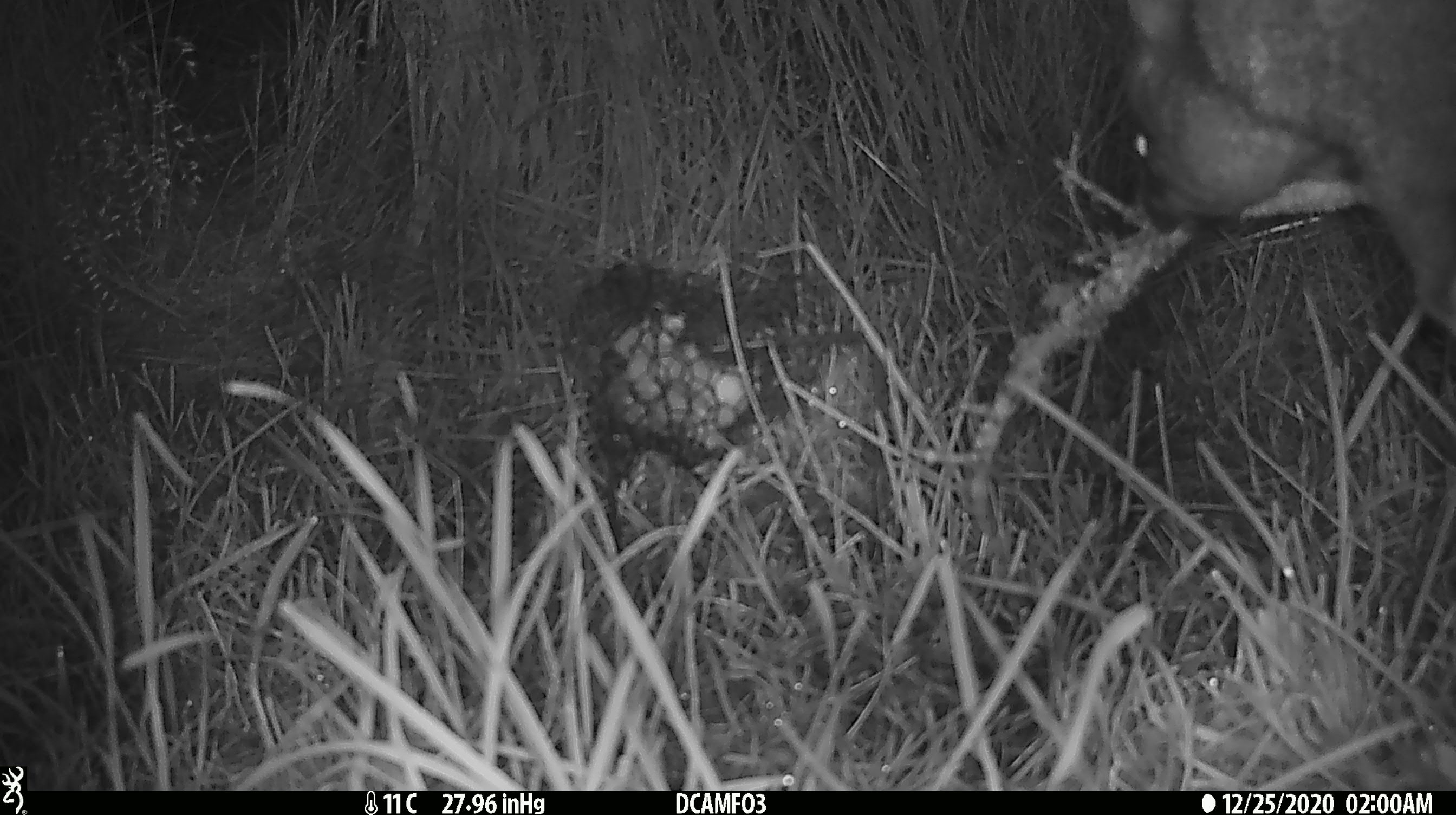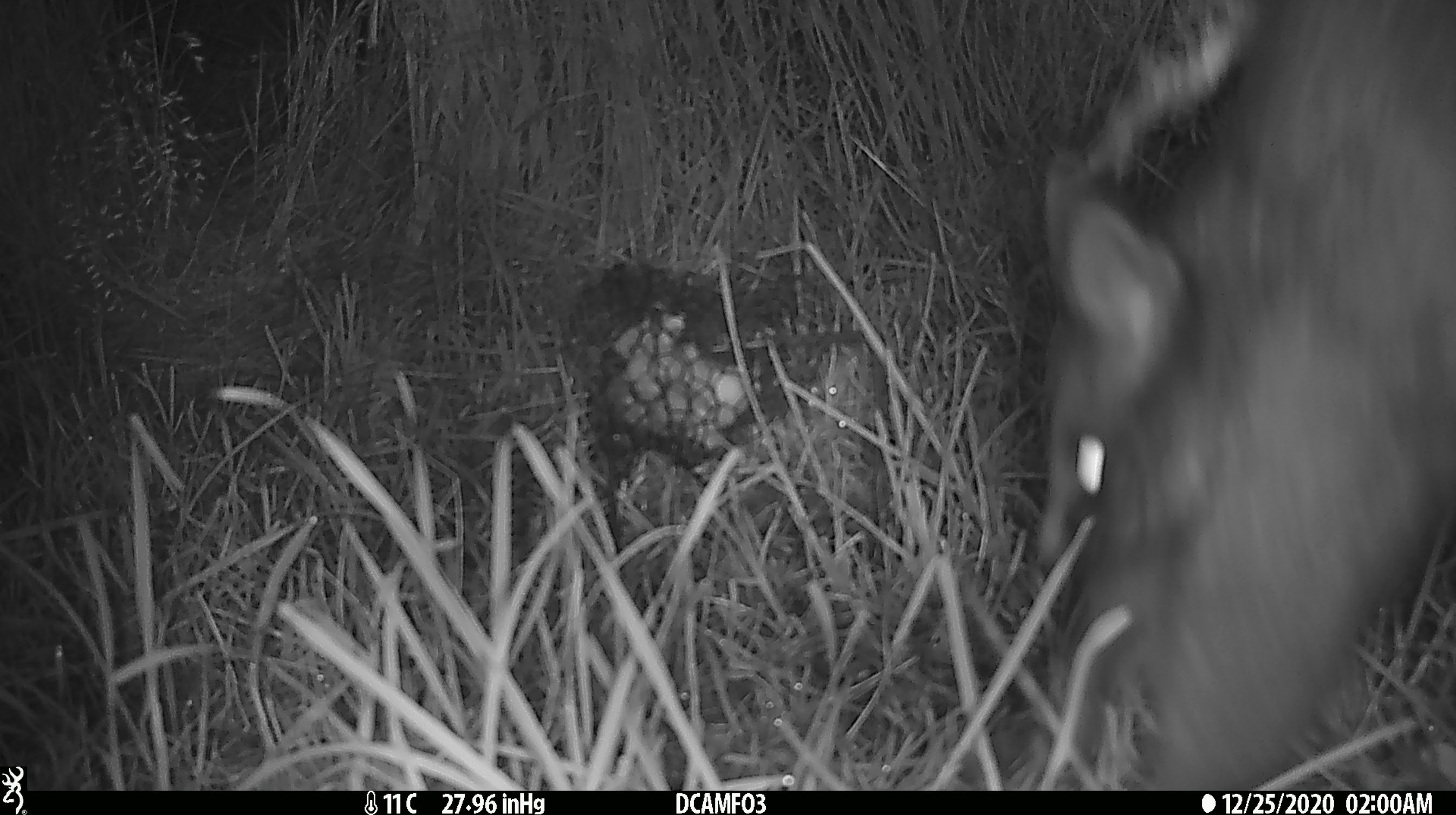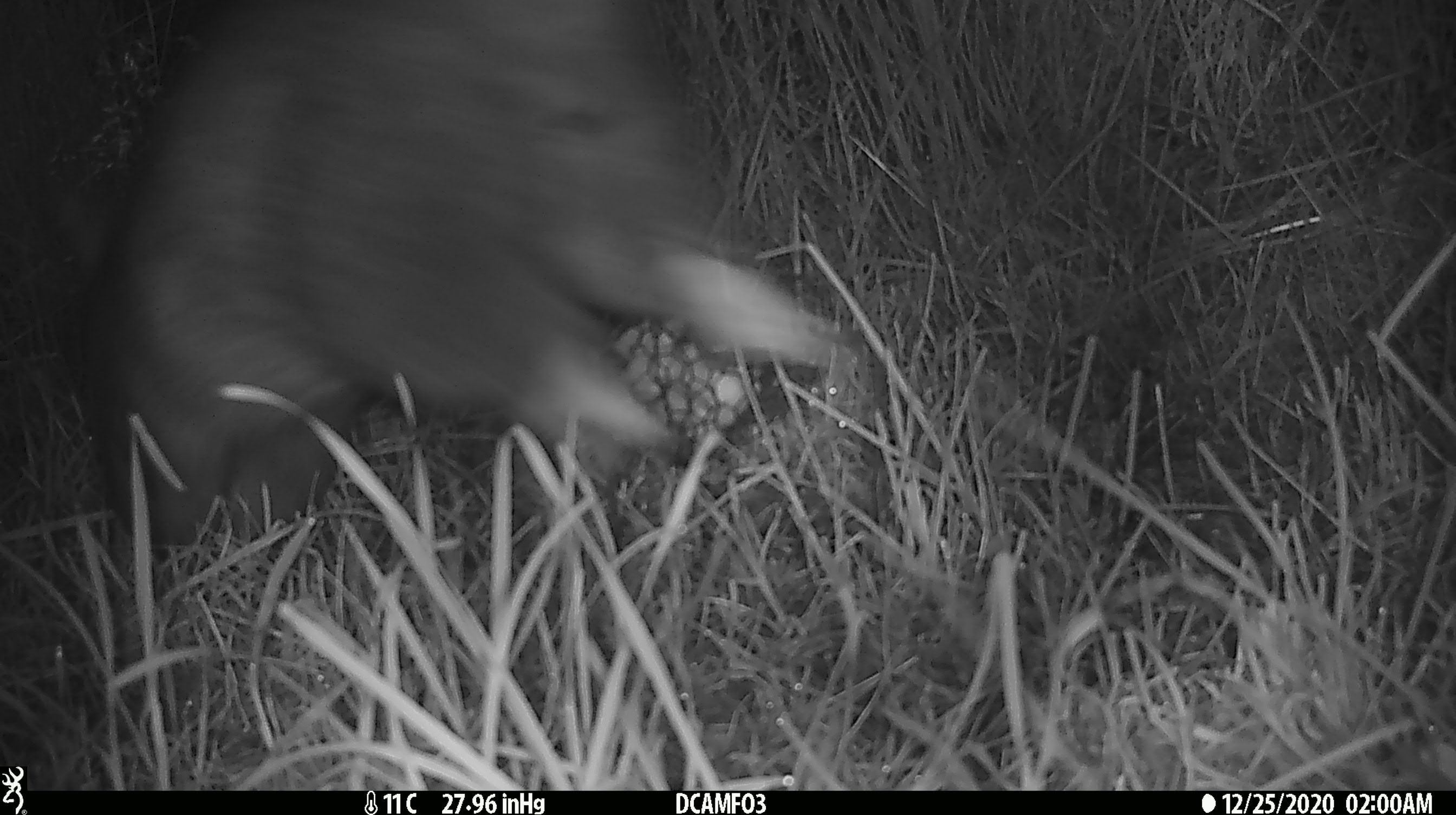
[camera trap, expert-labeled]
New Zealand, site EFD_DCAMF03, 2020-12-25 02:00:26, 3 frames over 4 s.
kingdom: Animalia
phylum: Chordata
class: Mammalia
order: Diprotodontia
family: Phalangeridae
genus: Trichosurus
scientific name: Trichosurus vulpecula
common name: common brushtail possum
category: possum